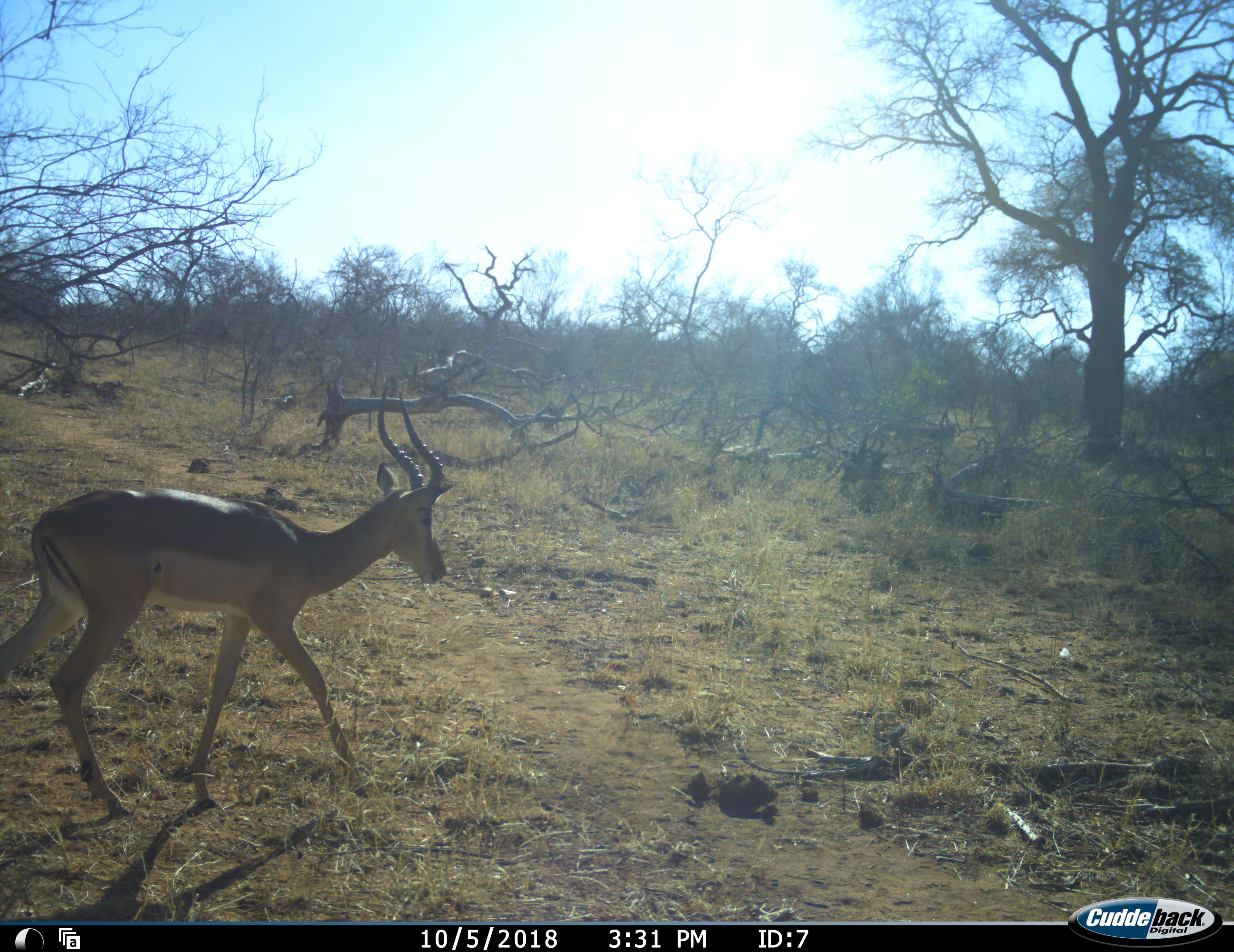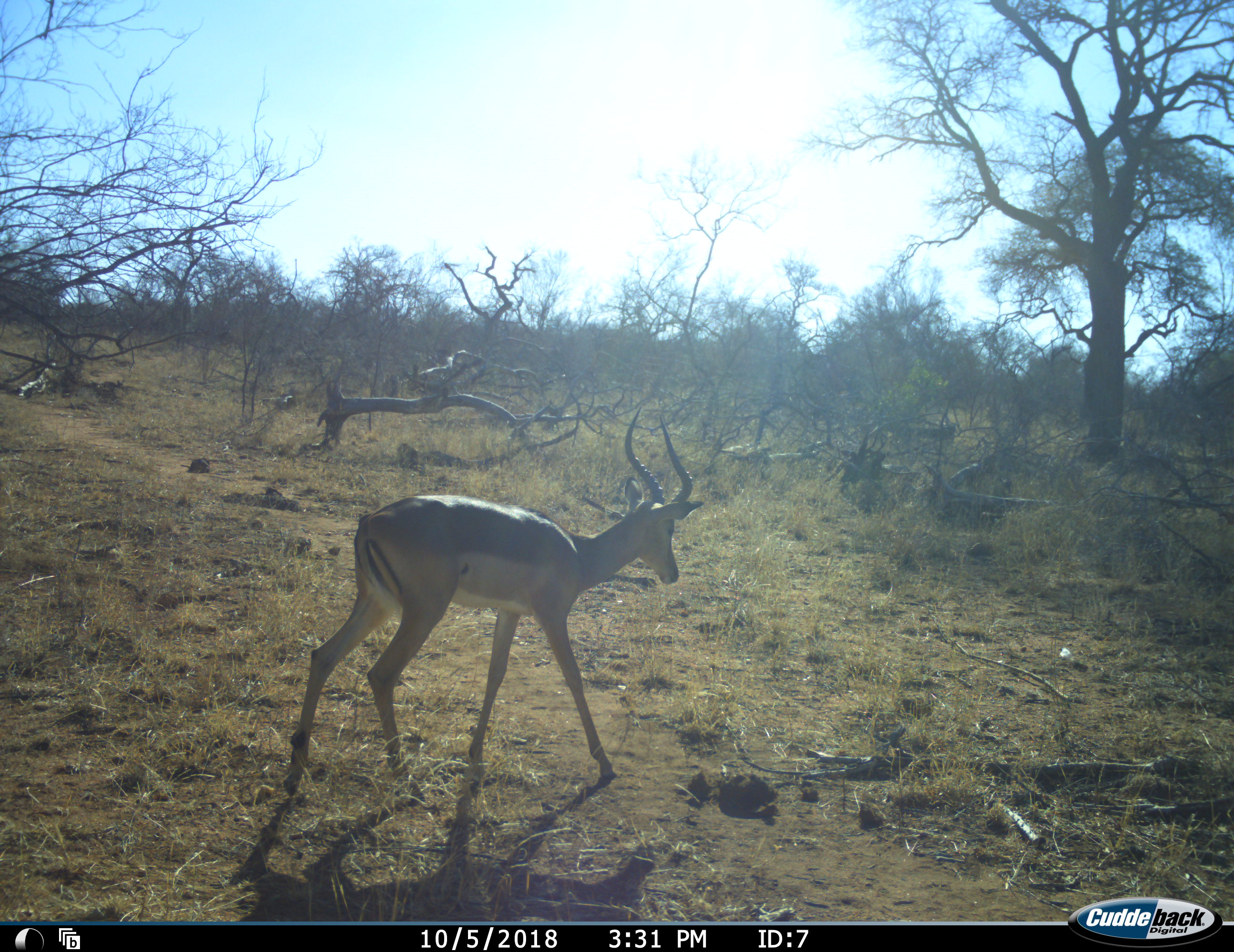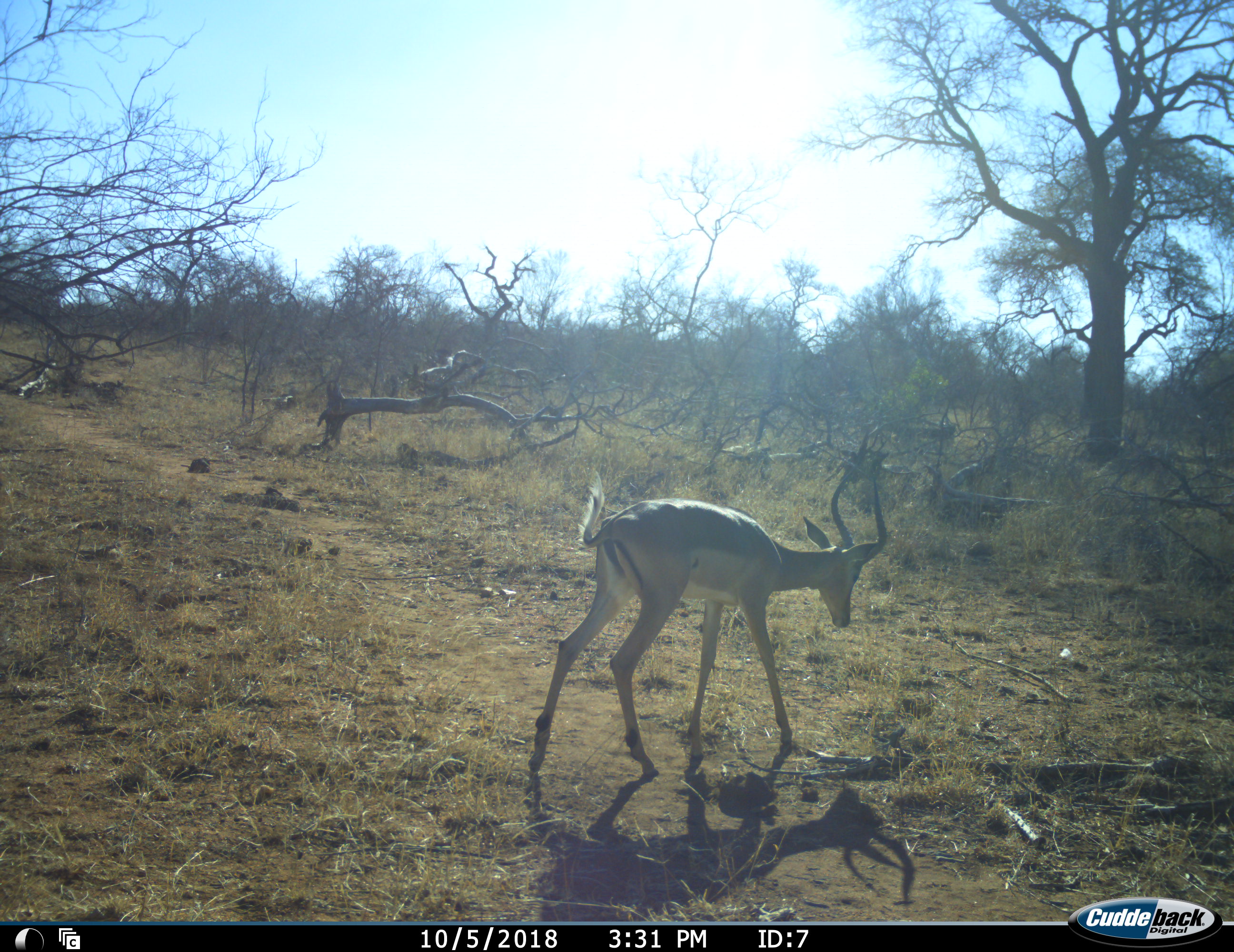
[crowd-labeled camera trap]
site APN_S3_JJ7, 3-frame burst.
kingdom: Animalia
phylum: Chordata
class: Mammalia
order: Artiodactyla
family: Bovidae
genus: Aepyceros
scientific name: Aepyceros melampus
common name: impala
Impala (Aepyceros melampus), count 1. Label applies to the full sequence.